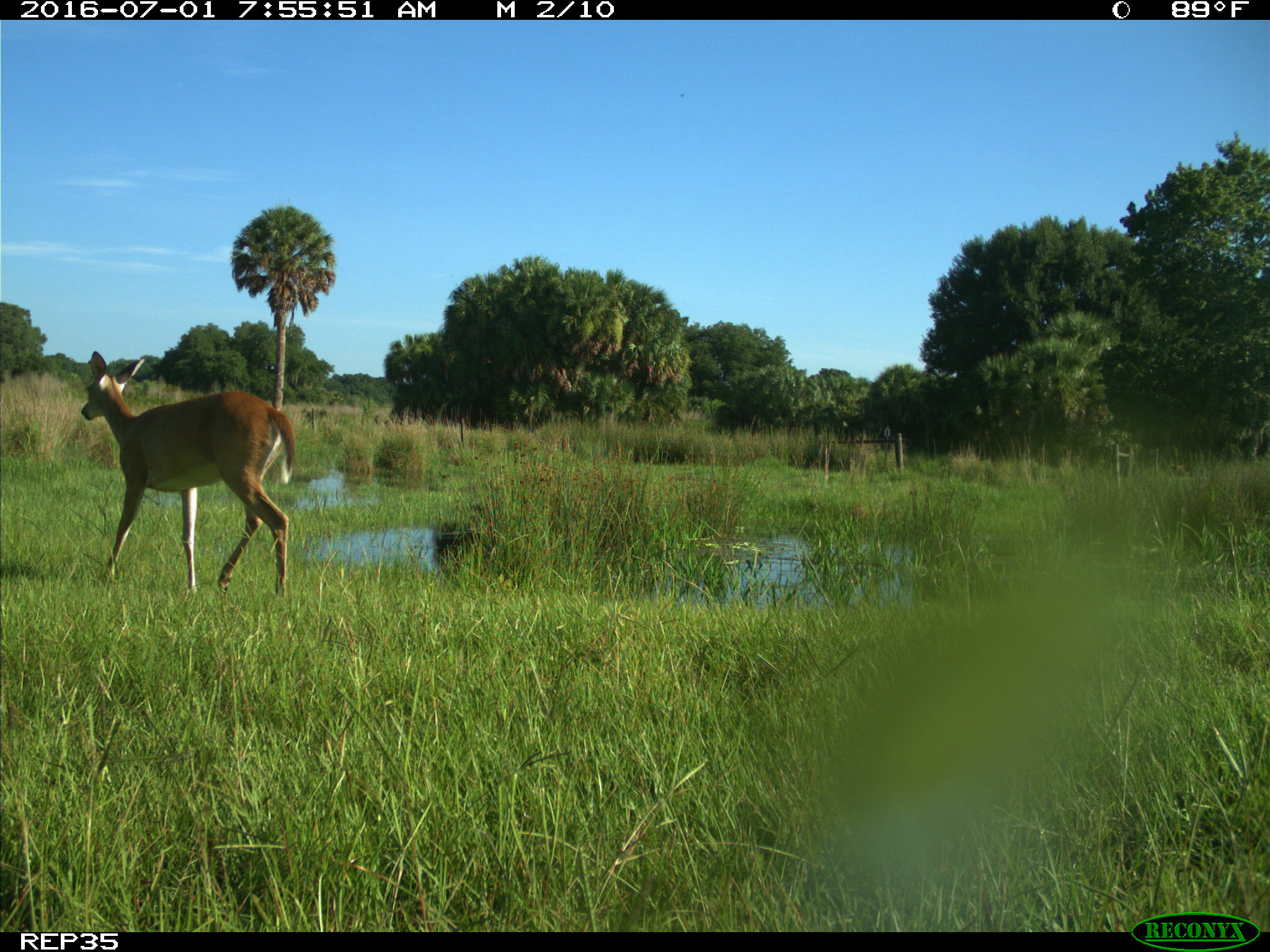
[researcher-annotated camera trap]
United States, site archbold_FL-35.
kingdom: Animalia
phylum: Chordata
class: Mammalia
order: Artiodactyla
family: Cervidae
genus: Odocoileus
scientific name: Odocoileus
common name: deer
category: unidentified deer